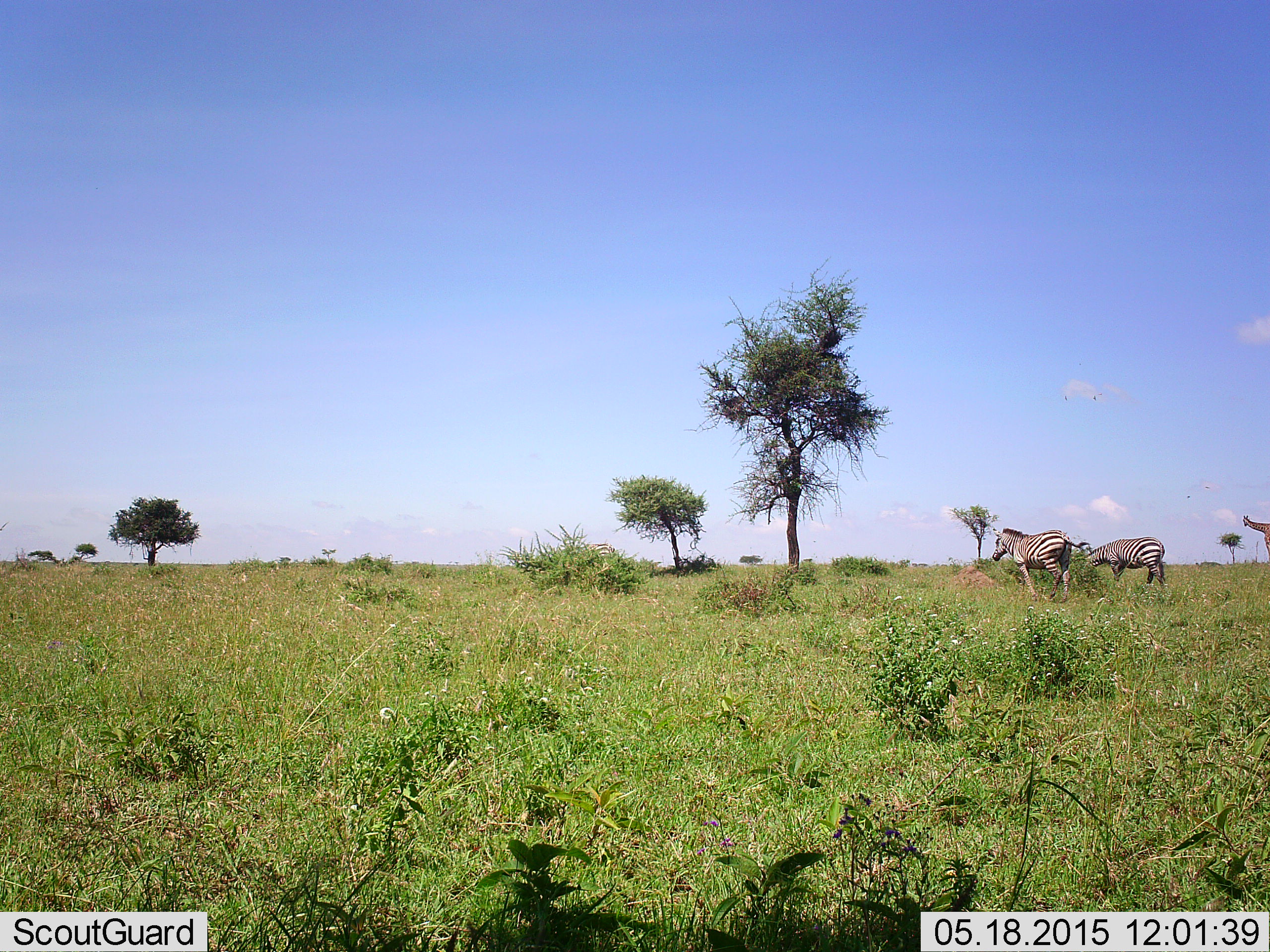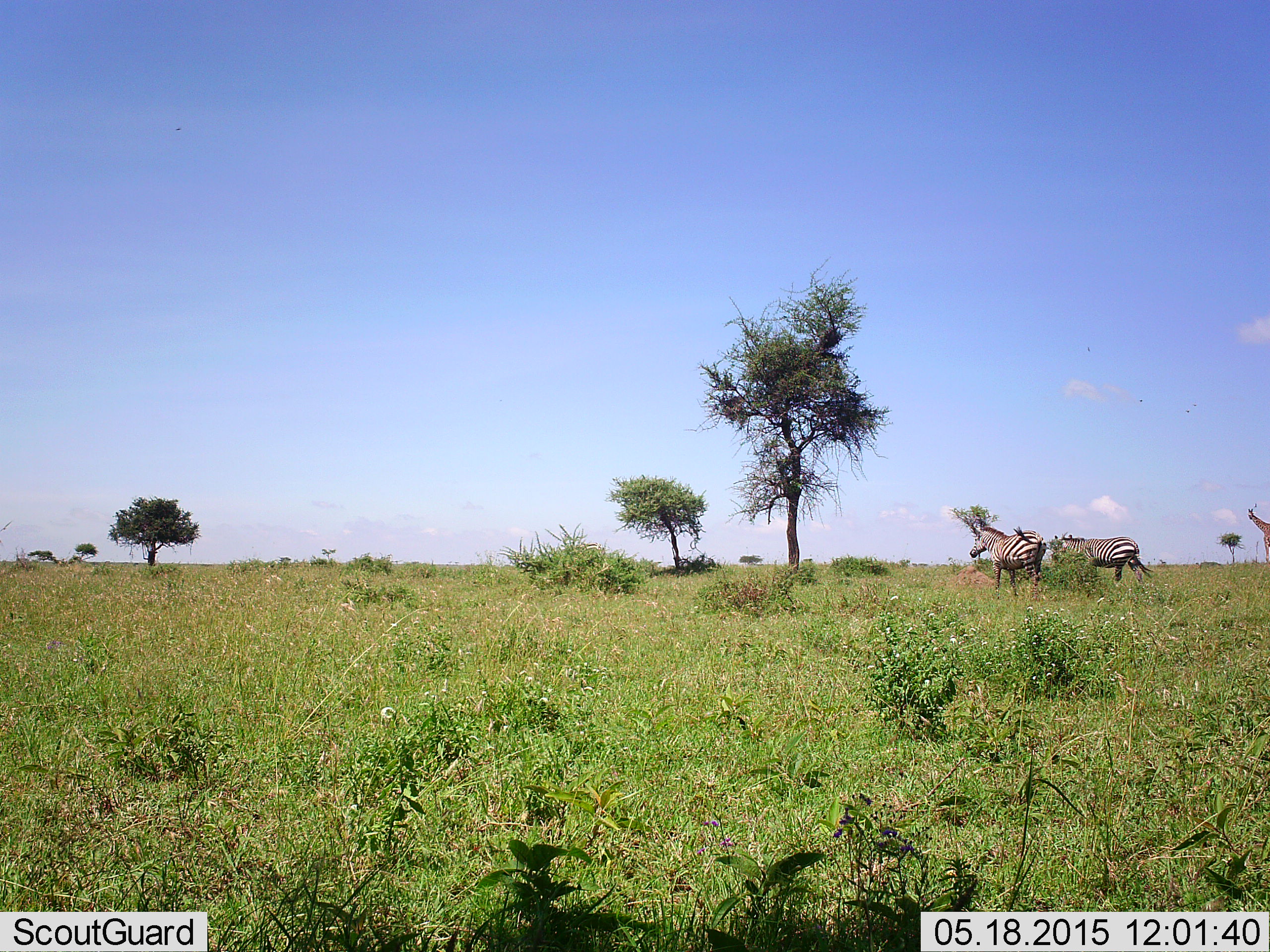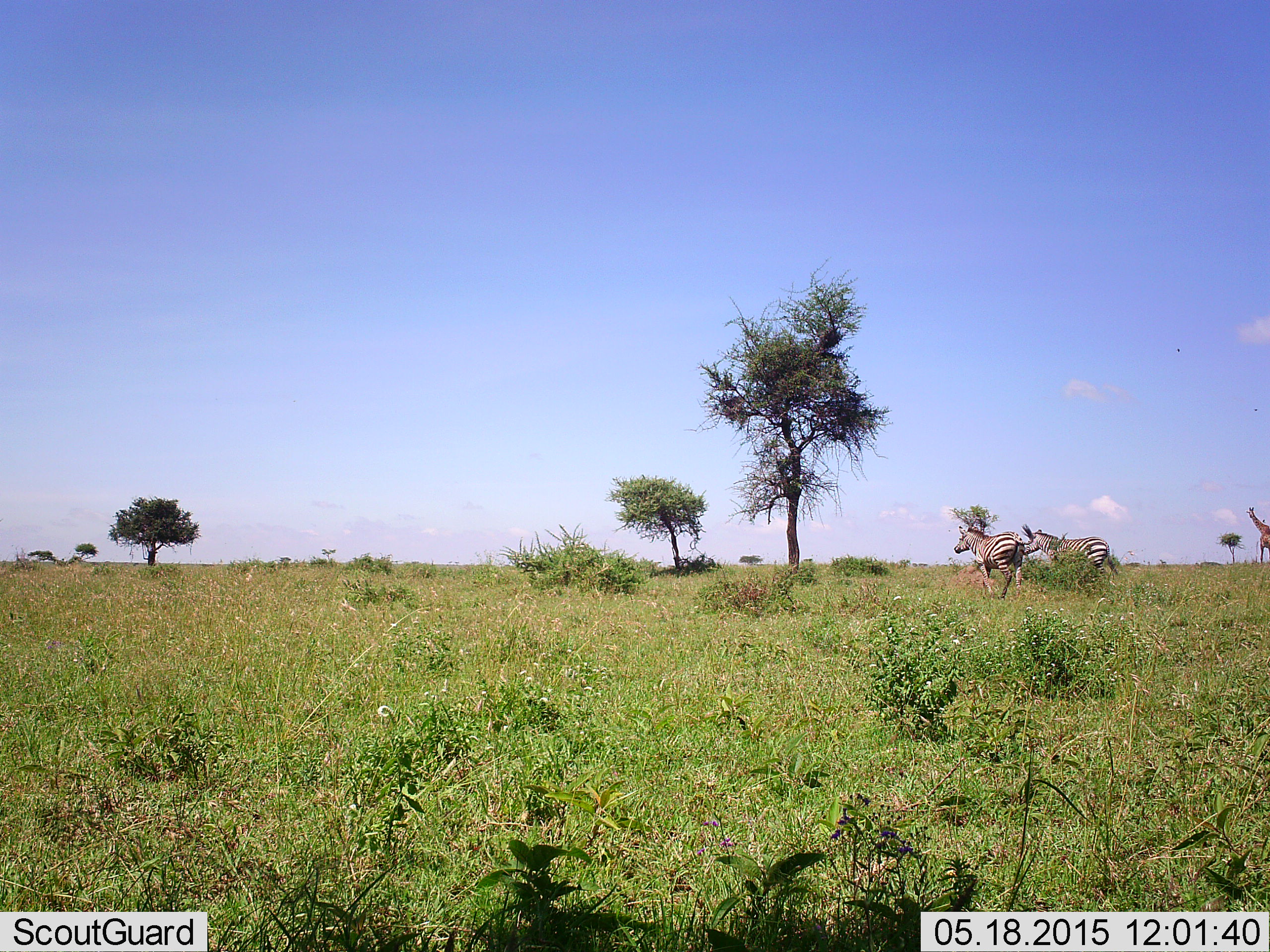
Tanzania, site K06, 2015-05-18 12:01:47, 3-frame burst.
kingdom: Animalia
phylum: Chordata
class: Mammalia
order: Artiodactyla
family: Giraffidae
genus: Giraffa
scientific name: Giraffa camelopardalis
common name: giraffe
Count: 1.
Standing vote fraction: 70%.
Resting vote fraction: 0%.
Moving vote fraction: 20%.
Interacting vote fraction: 0%.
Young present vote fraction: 0%.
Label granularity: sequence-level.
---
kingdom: Animalia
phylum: Chordata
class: Mammalia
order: Perissodactyla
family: Equidae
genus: Equus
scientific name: Equus quagga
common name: plains zebra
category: zebra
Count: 2.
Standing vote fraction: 7%.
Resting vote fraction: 7%.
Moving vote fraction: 86%.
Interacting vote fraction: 0%.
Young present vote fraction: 0%.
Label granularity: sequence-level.